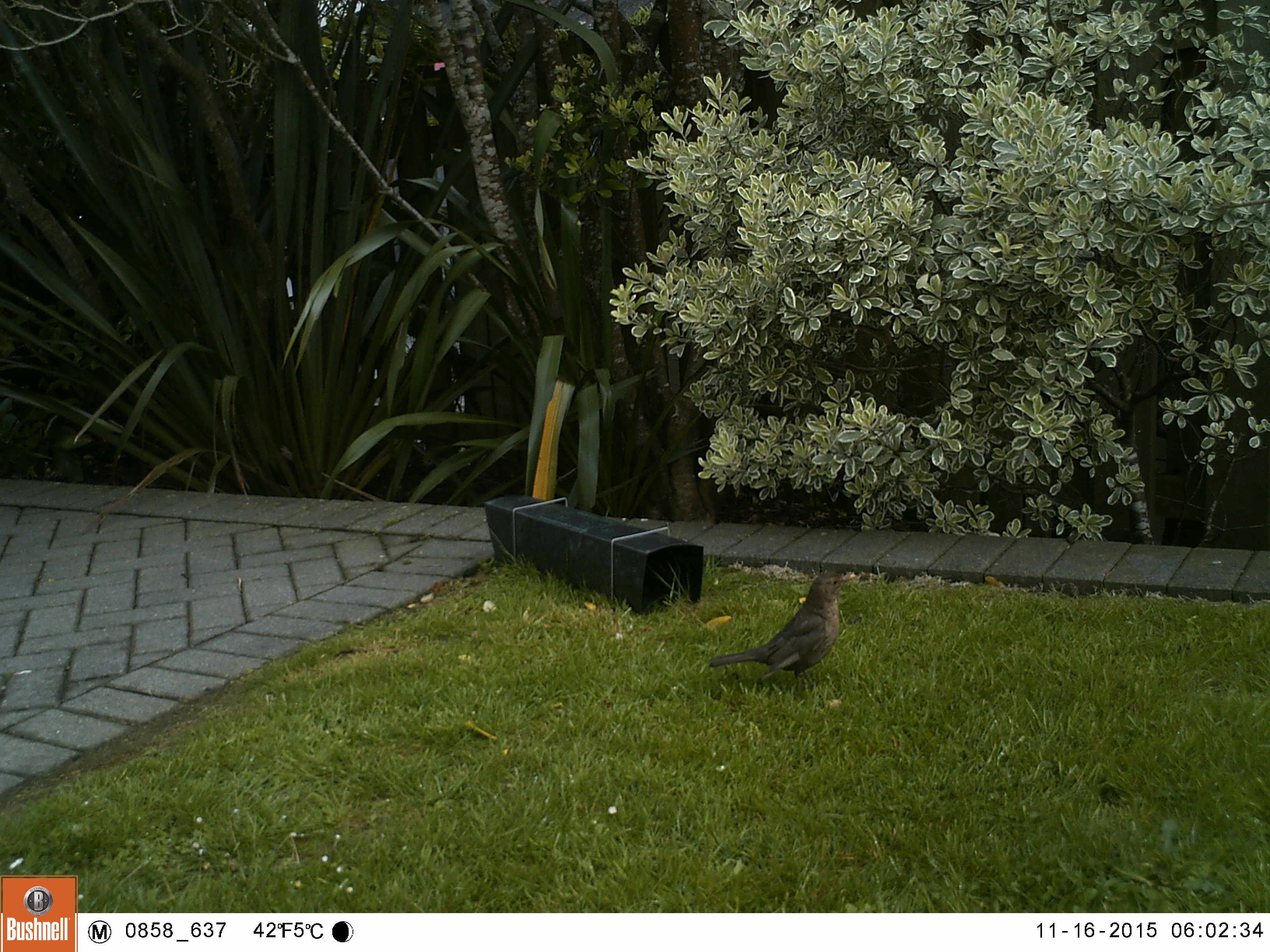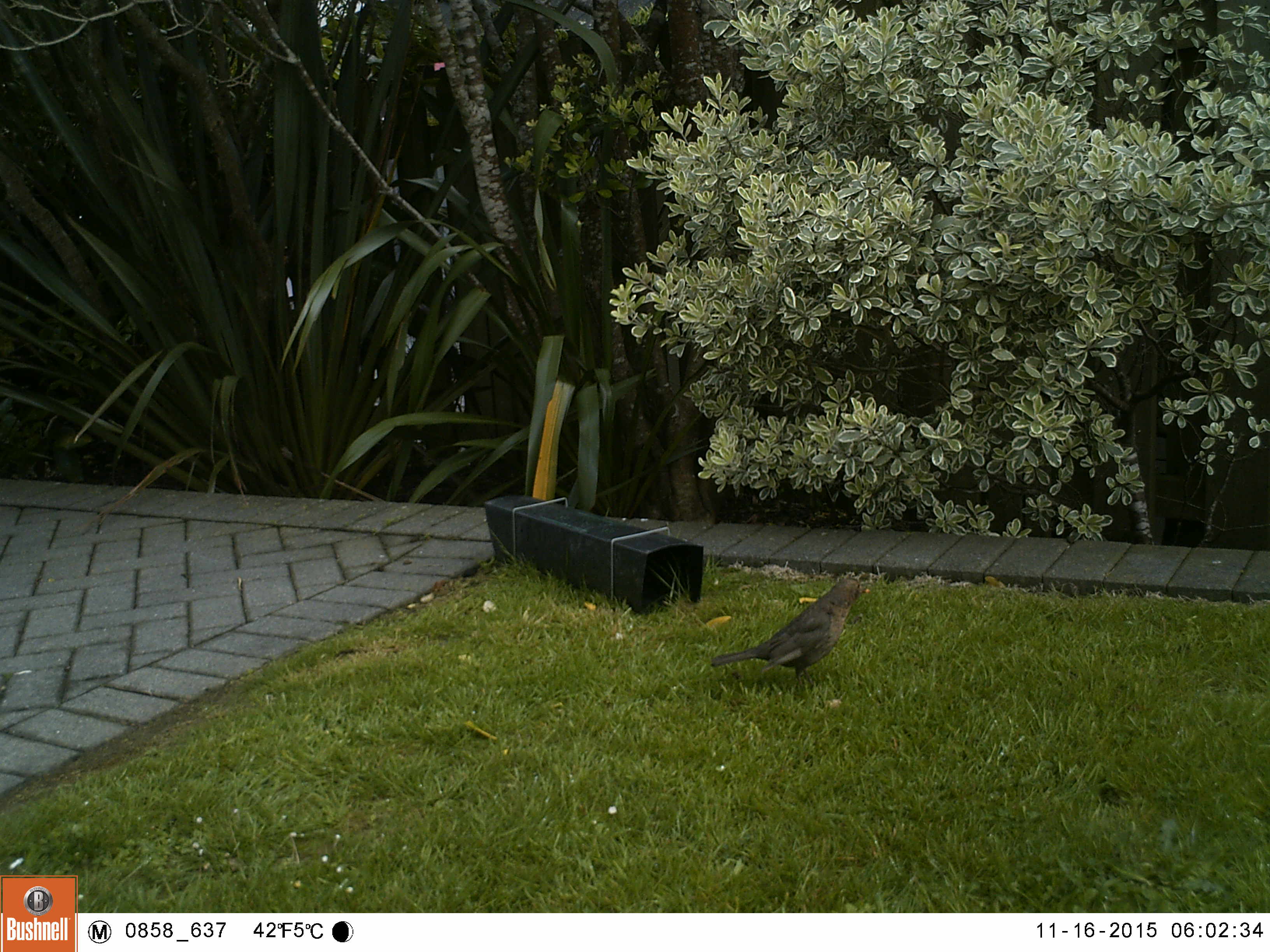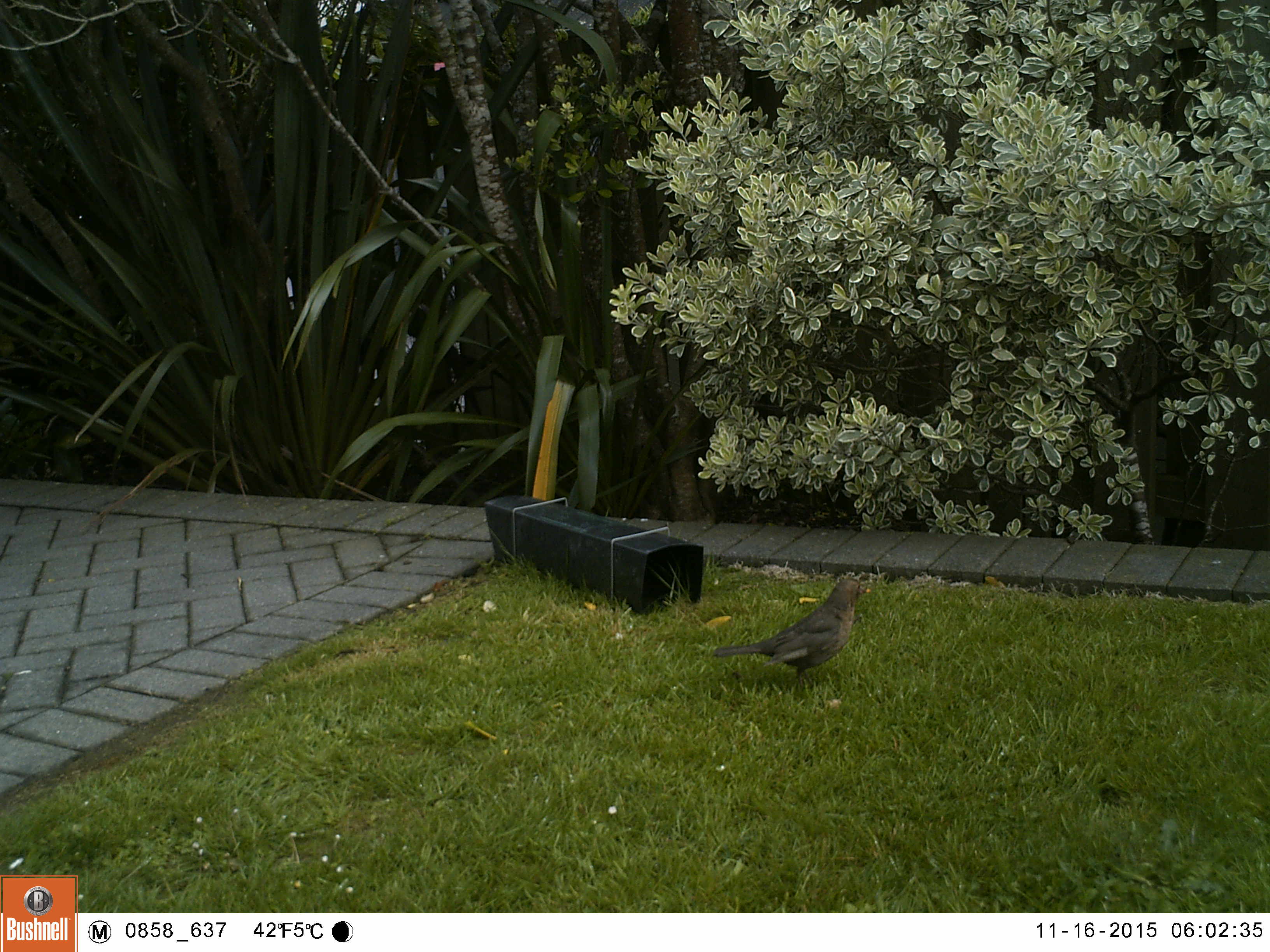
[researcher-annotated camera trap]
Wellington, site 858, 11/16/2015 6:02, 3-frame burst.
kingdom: Animalia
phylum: Chordata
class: Aves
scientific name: Aves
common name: bird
Bird (Aves).